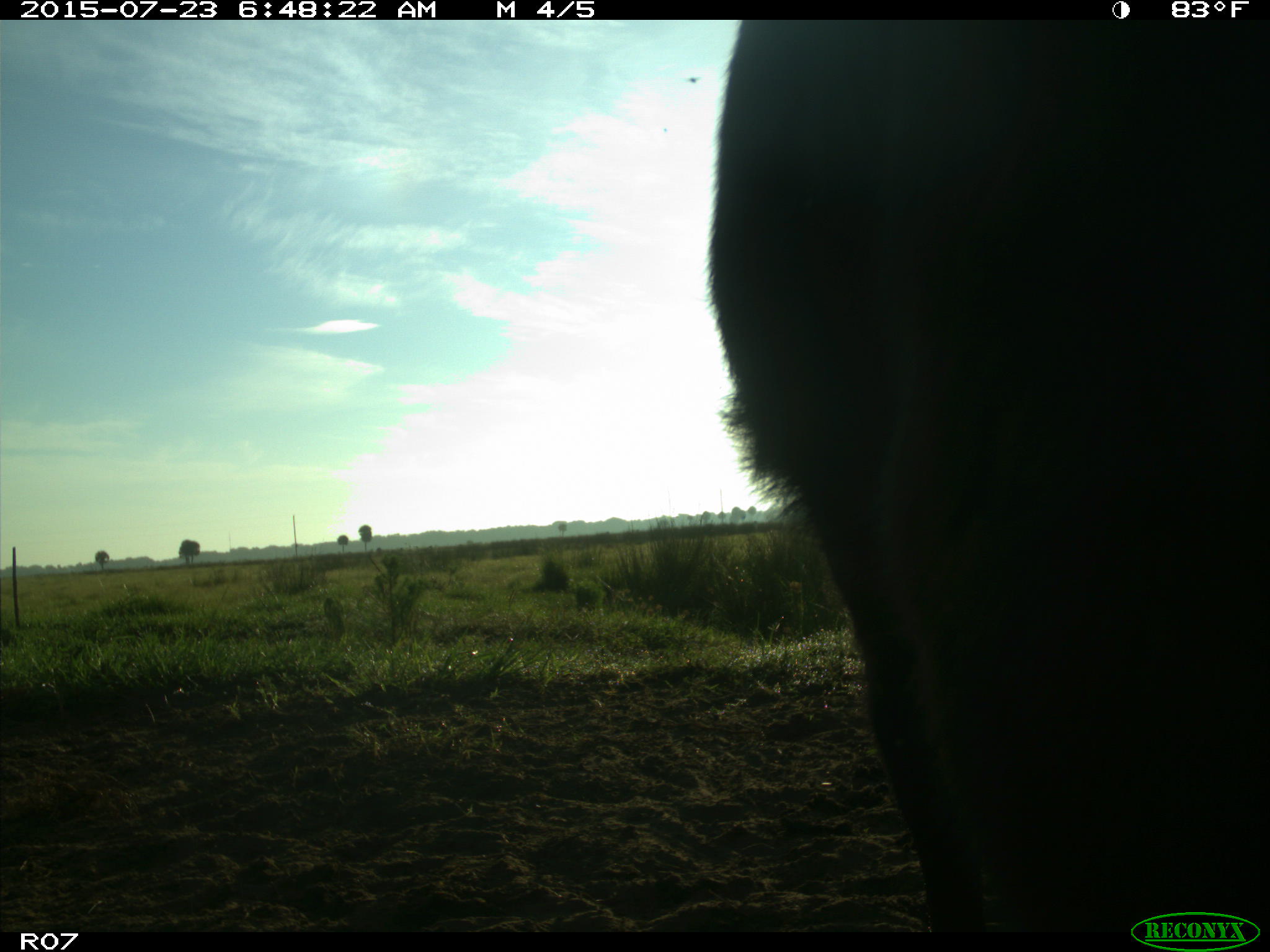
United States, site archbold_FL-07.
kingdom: Animalia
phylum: Chordata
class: Mammalia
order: Artiodactyla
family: Bovidae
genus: Bos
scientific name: Bos taurus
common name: domestic cow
Bos taurus (domestic cow).